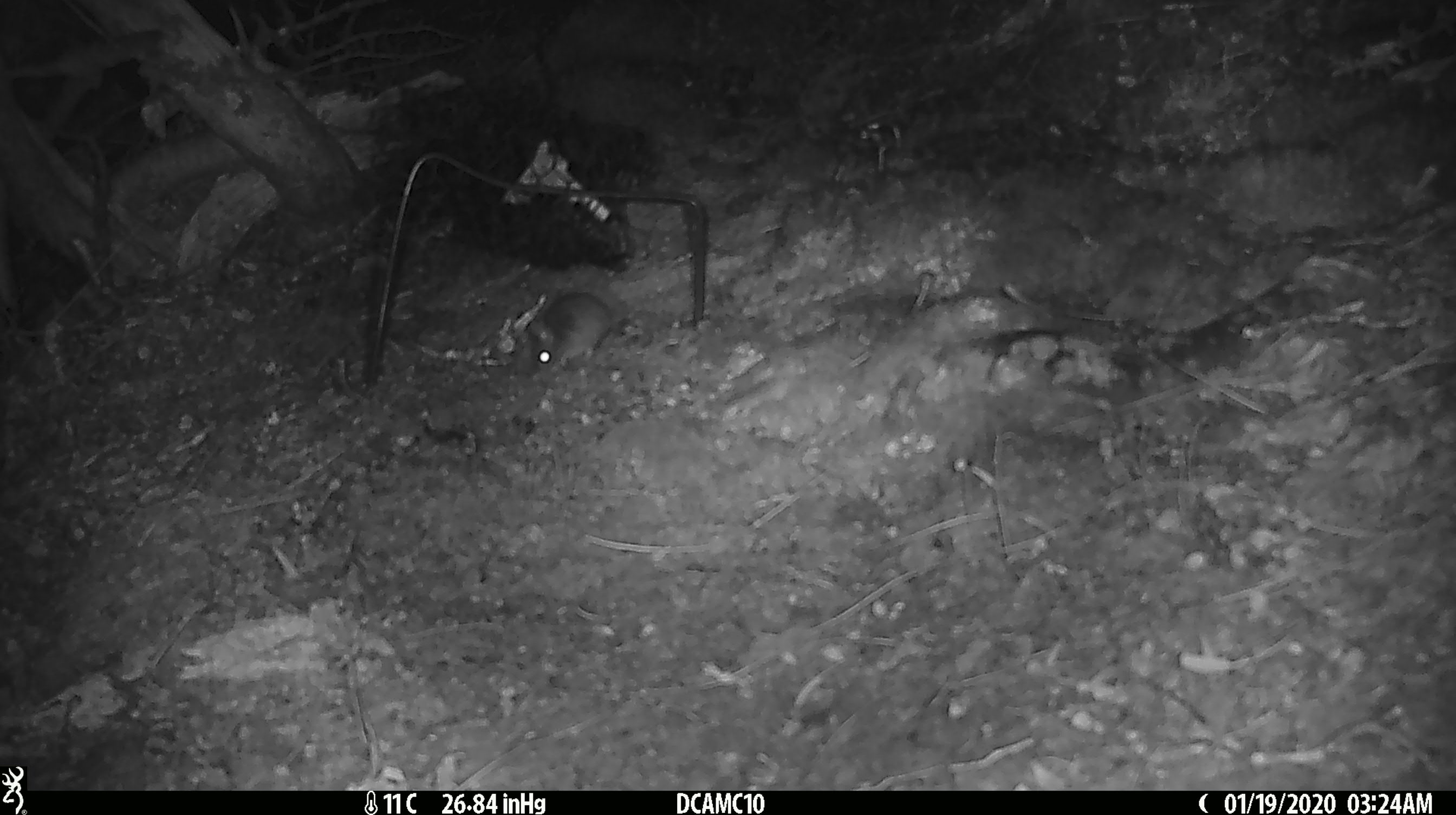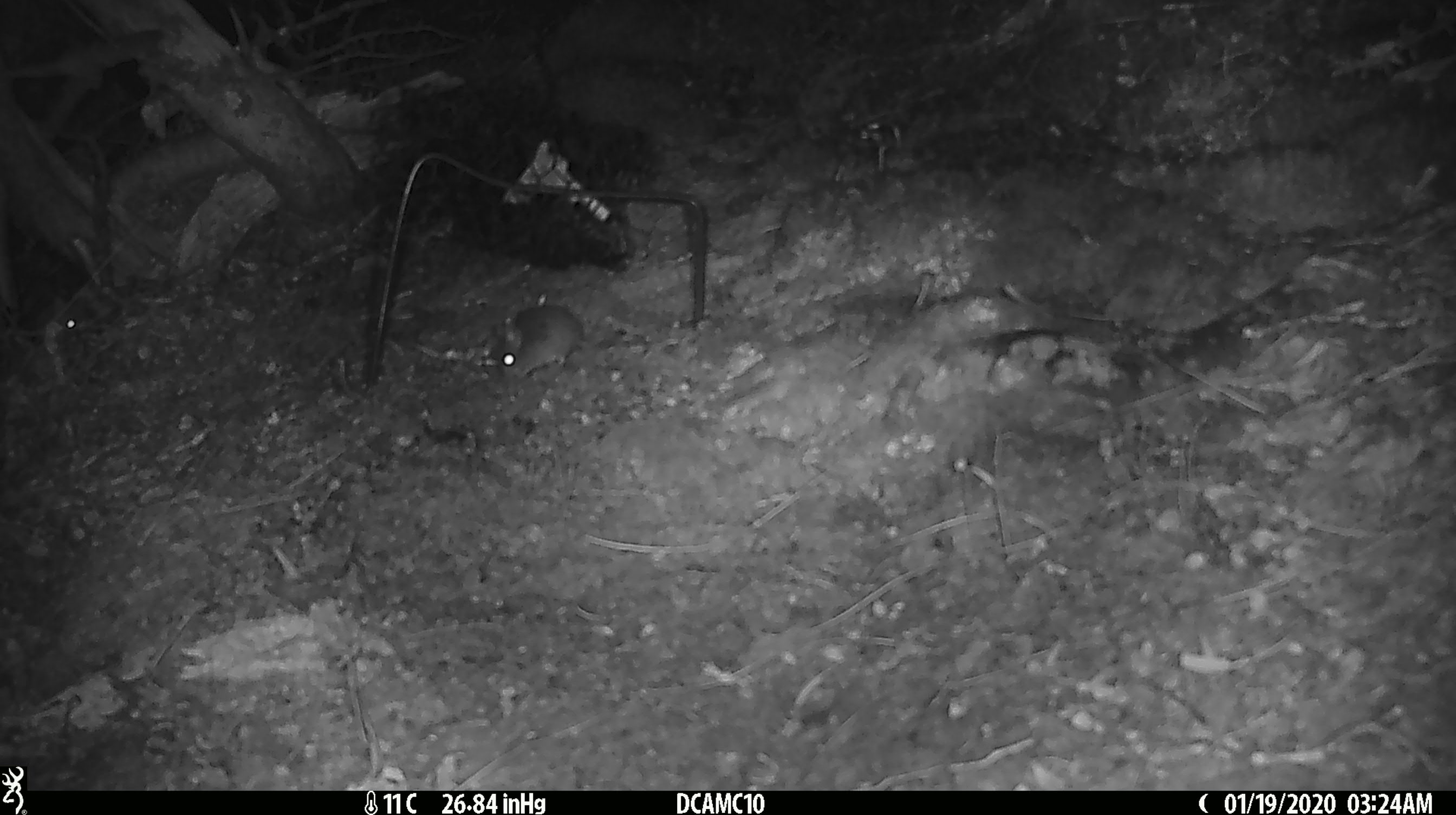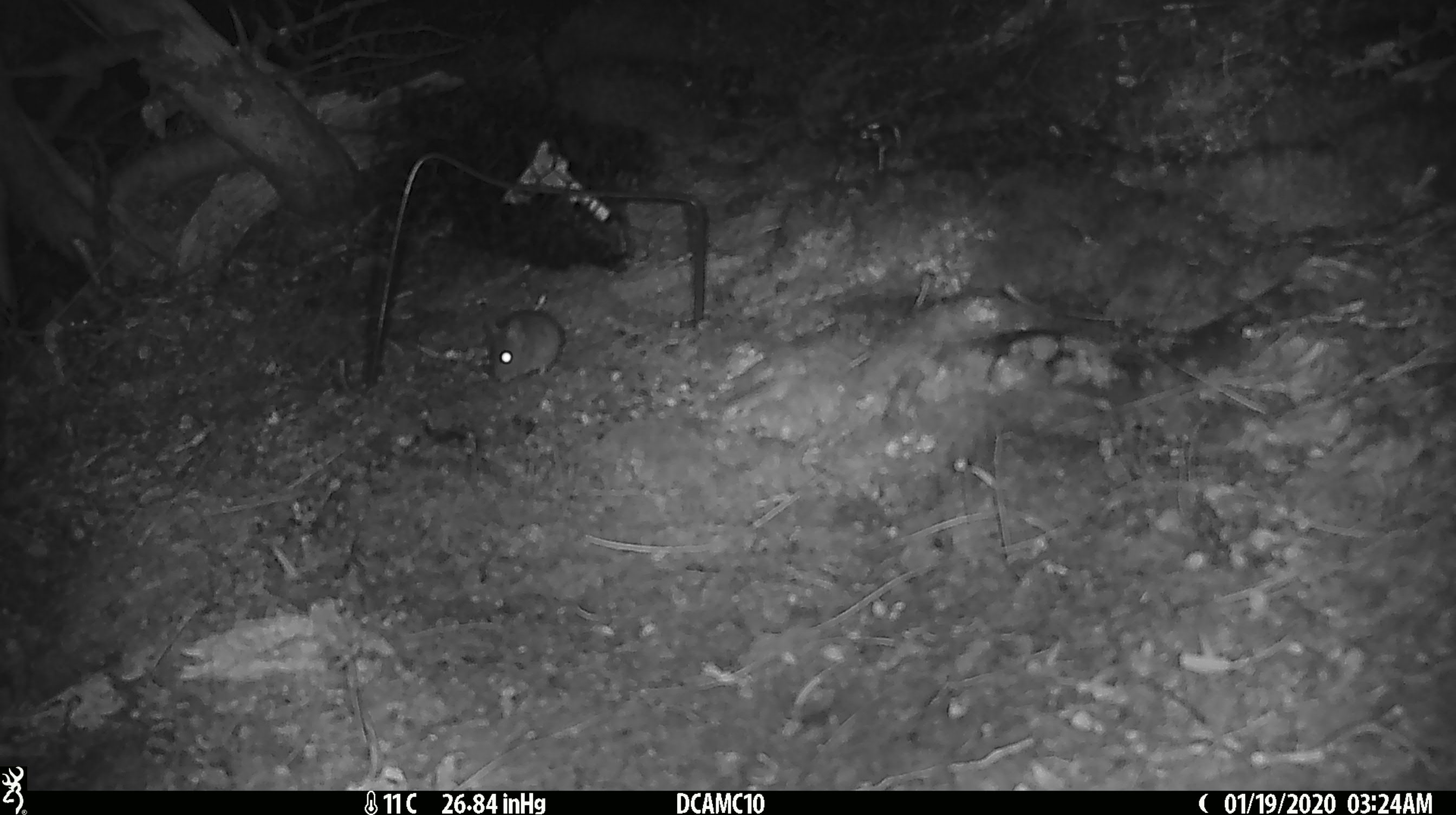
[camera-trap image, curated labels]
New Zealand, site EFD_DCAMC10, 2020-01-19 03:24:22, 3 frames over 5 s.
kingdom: Animalia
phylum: Chordata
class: Mammalia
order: Rodentia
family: Muridae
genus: Mus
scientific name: Mus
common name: mouse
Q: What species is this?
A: Mouse (Mus).